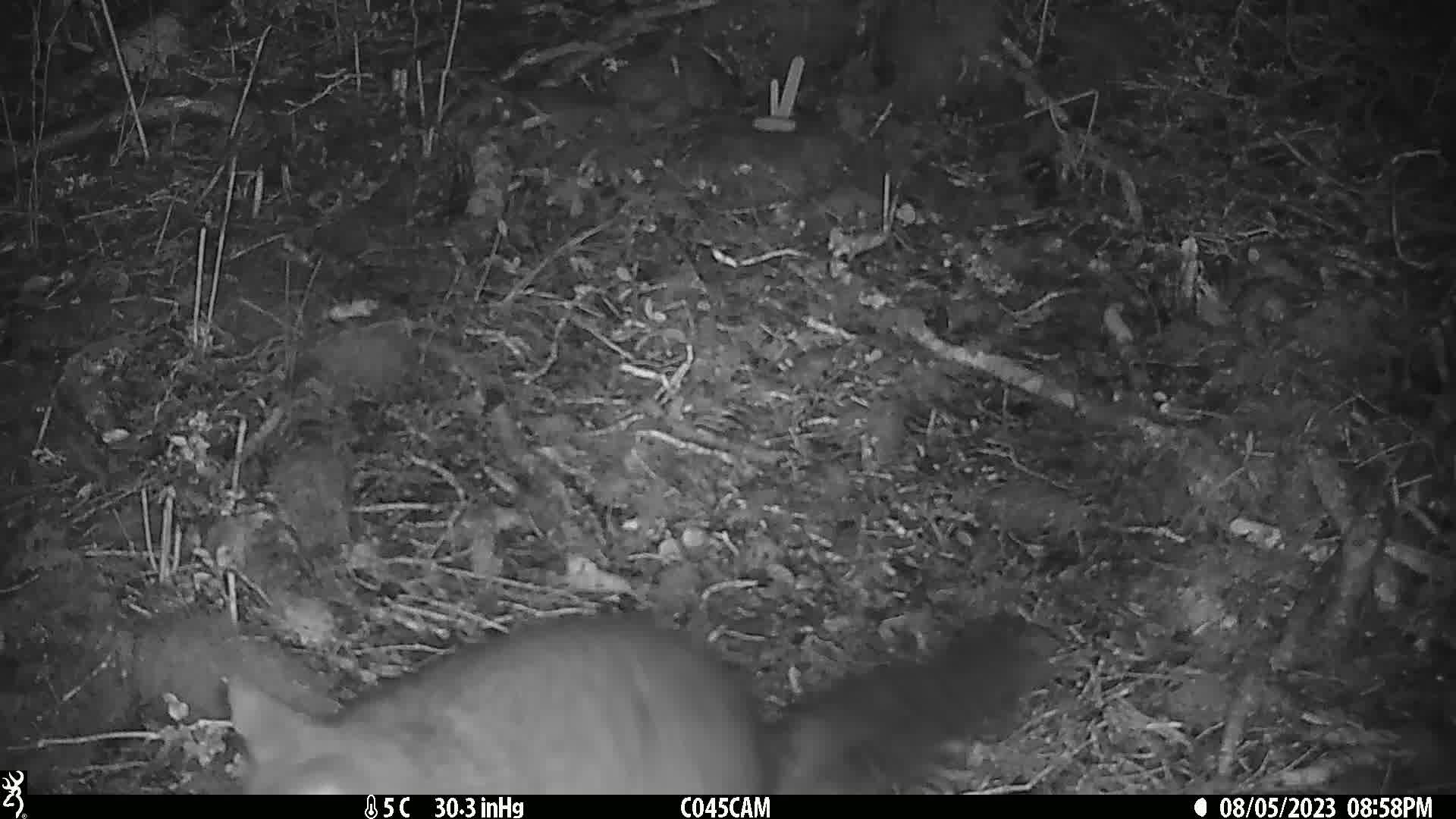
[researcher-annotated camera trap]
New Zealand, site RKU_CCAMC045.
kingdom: Animalia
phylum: Chordata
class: Mammalia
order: Diprotodontia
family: Phalangeridae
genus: Trichosurus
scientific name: Trichosurus vulpecula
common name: common brushtail possum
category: possum